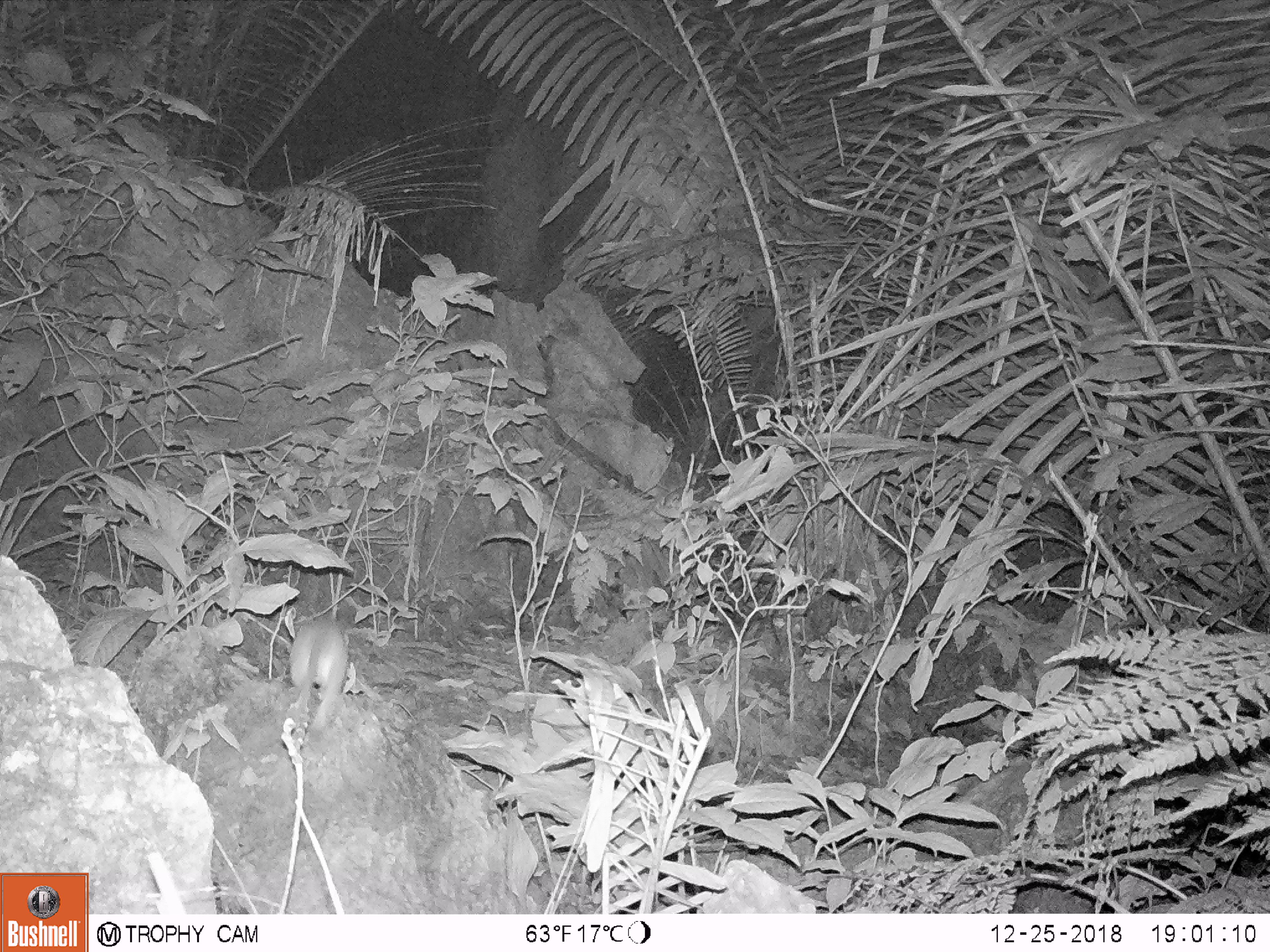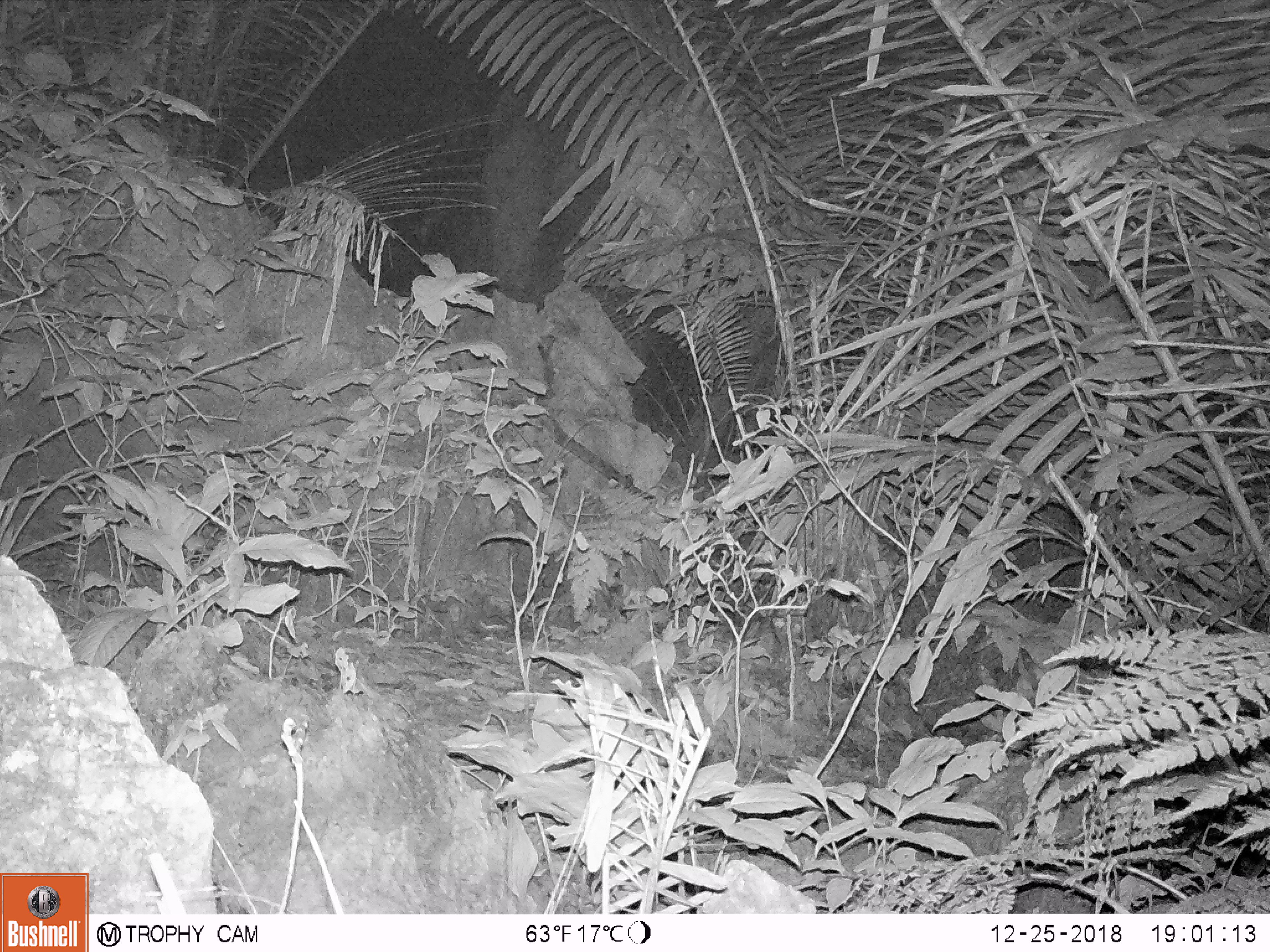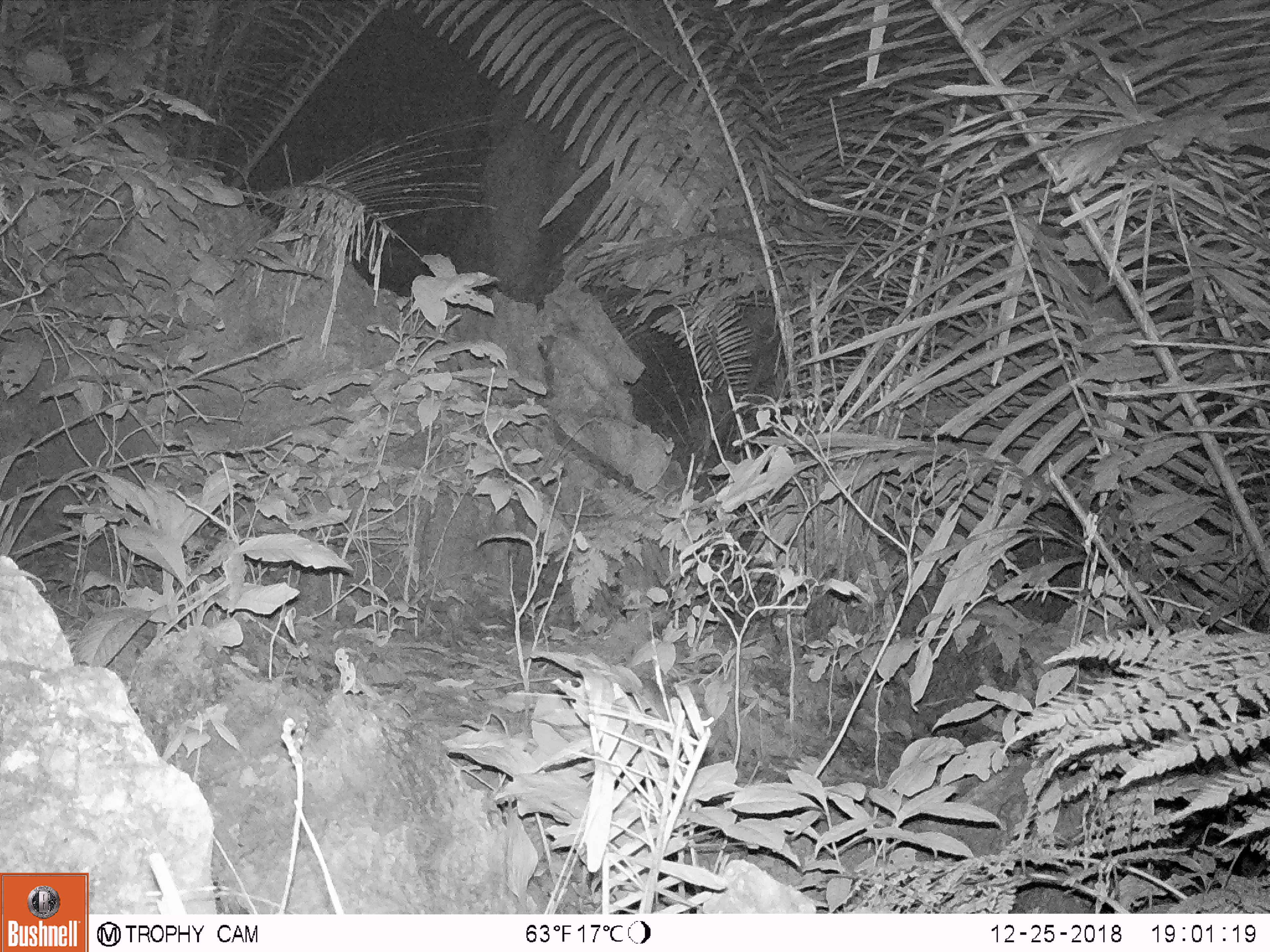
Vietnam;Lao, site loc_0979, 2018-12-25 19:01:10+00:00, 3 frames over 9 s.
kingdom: Animalia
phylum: Chordata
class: Mammalia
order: Rodentia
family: Muridae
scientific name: Muridae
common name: old-world mice and rats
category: unidentified murid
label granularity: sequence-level